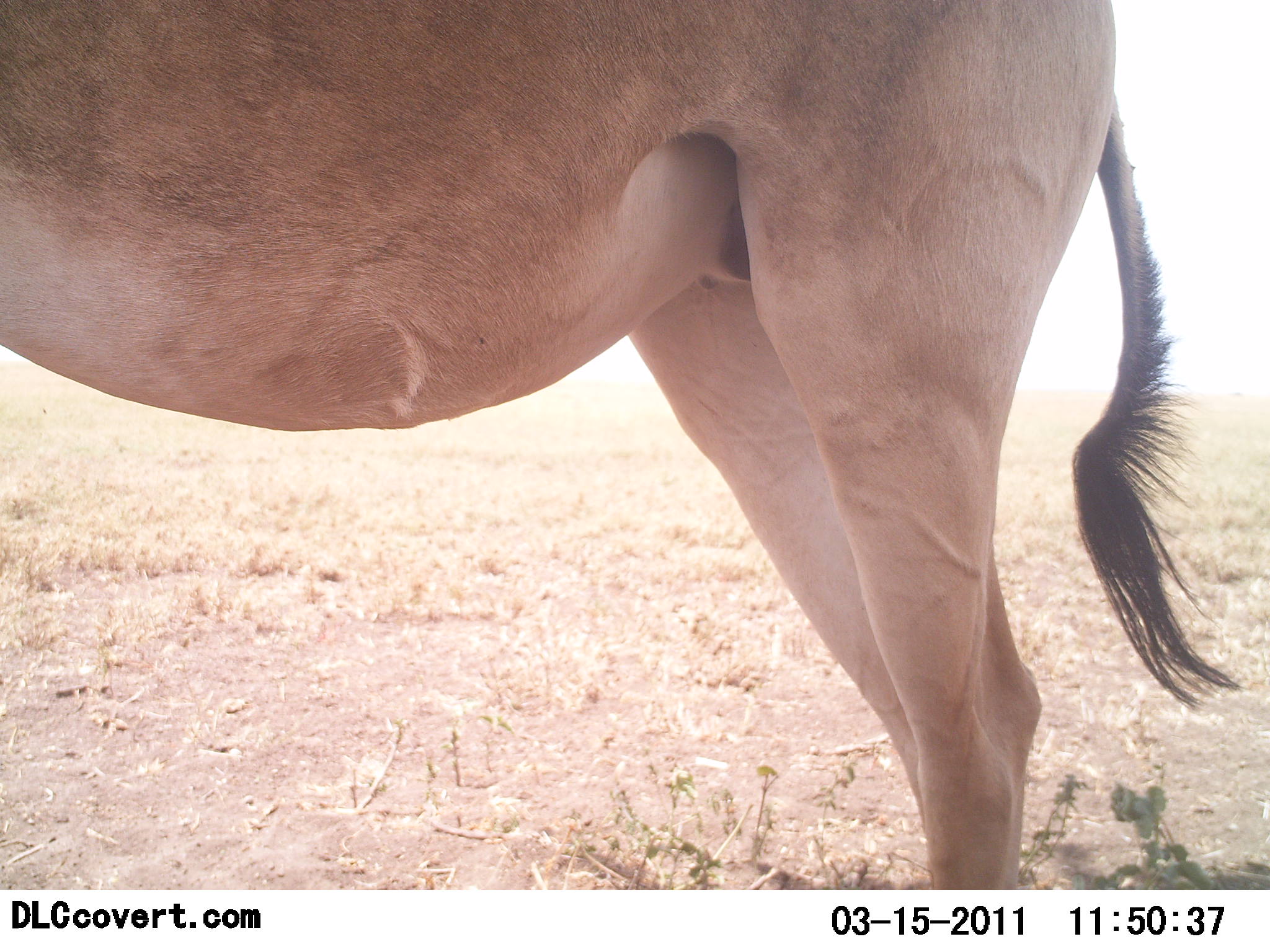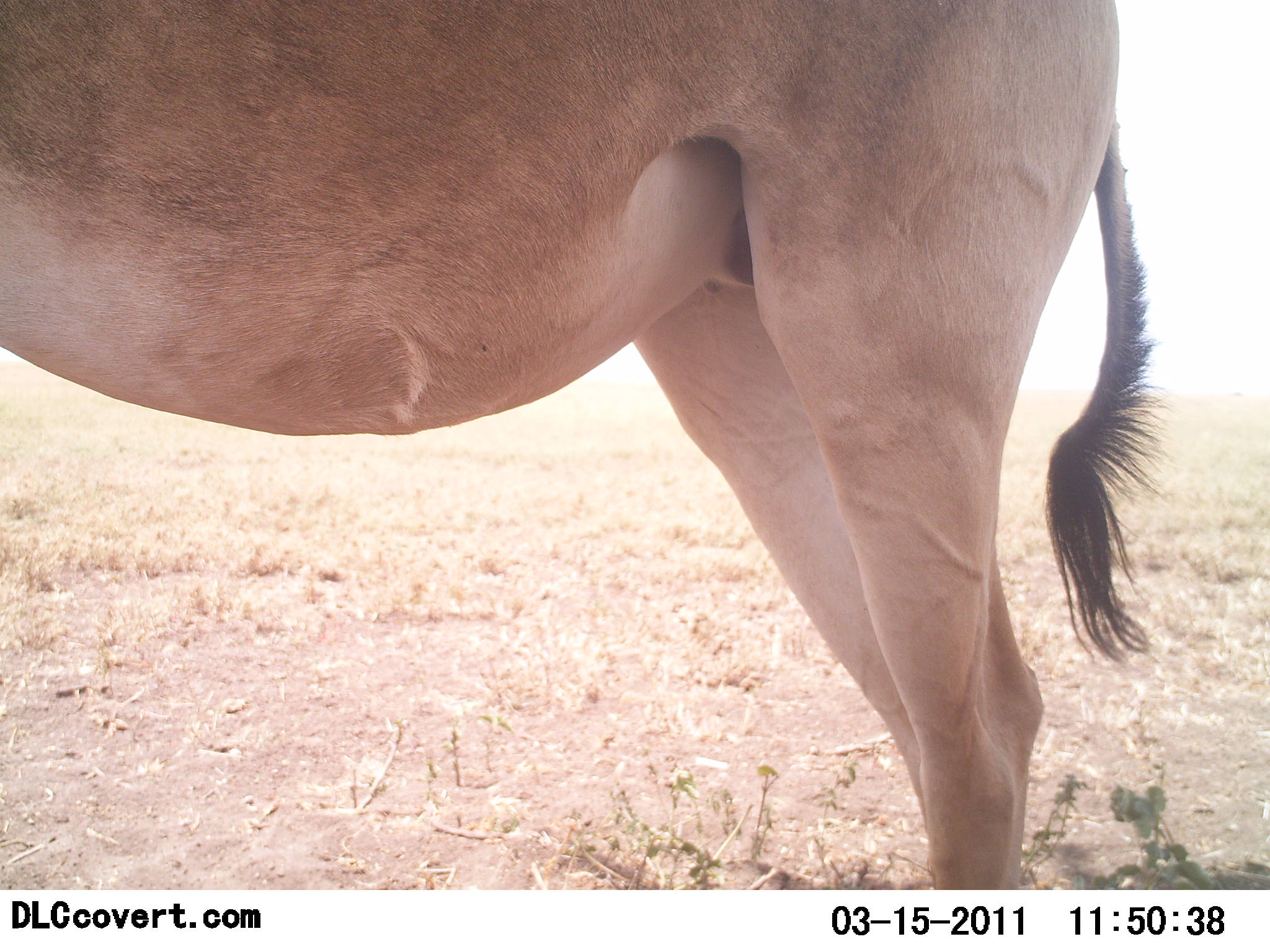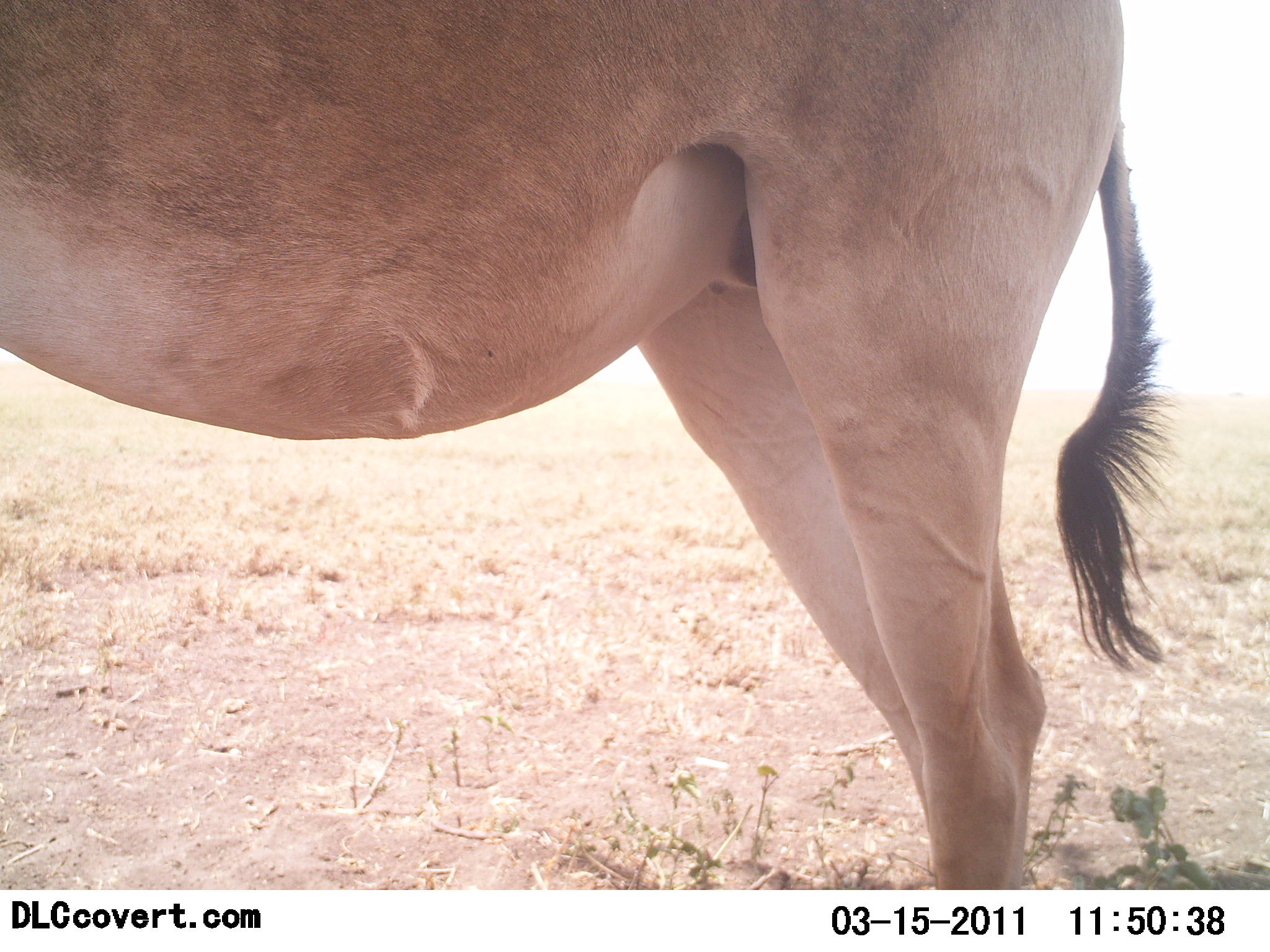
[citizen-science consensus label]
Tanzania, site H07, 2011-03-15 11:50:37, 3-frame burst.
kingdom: Animalia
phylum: Chordata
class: Mammalia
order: Artiodactyla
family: Bovidae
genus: Alcelaphus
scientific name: Alcelaphus buselaphus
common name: hartebeest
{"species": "hartebeest (Alcelaphus buselaphus)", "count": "1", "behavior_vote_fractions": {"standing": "100%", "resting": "0%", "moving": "0%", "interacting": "0%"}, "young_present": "0%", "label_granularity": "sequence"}